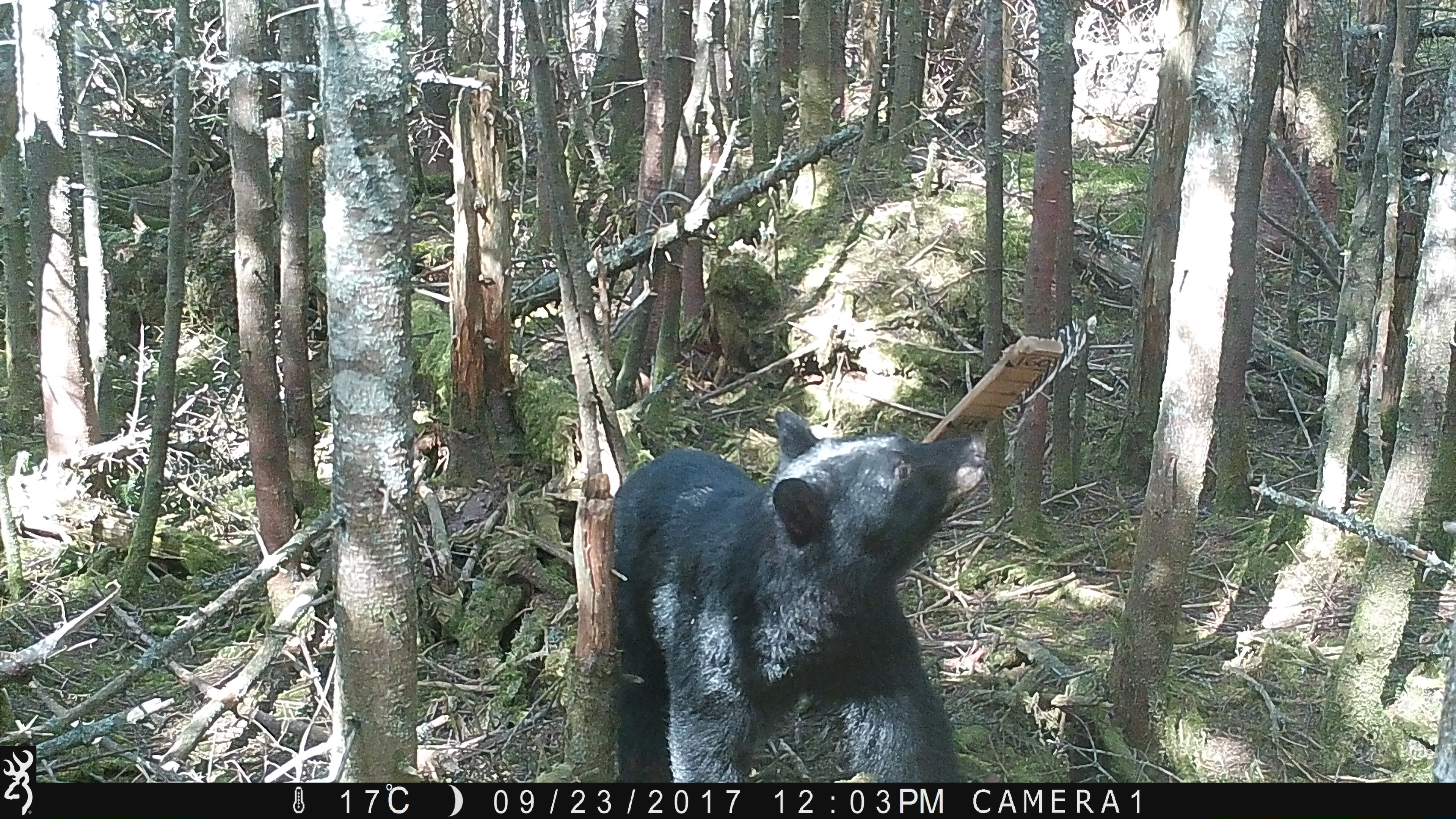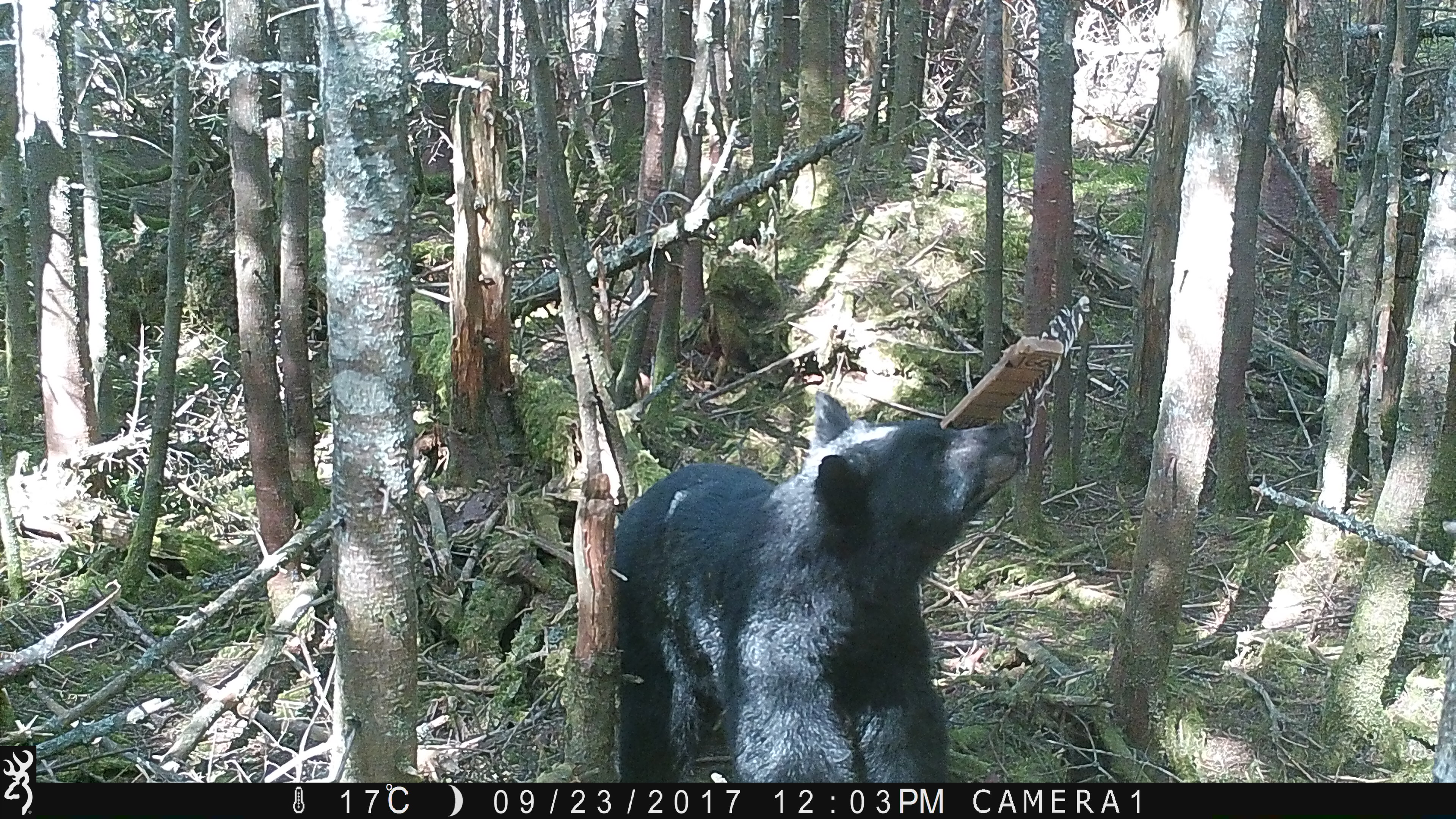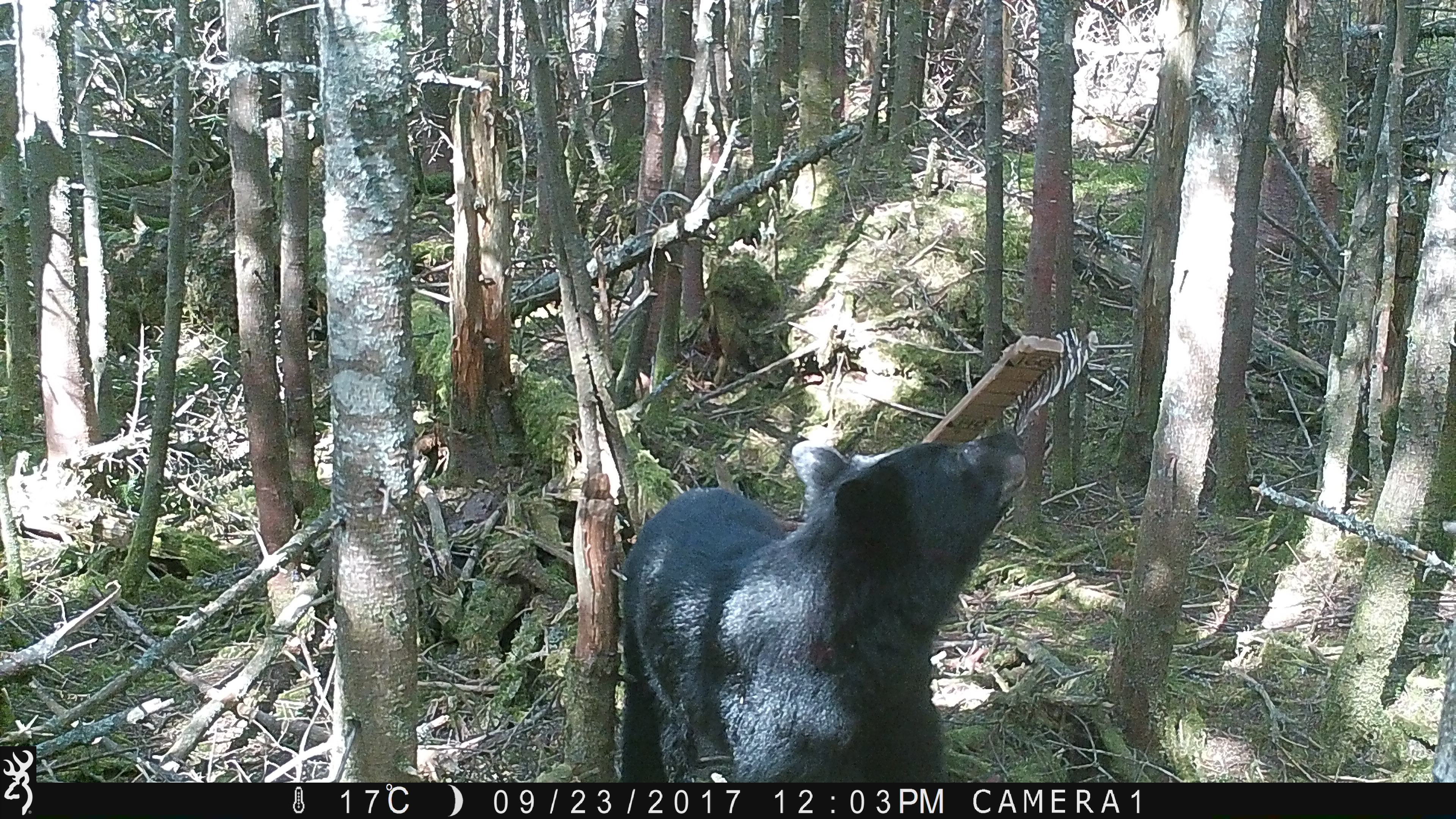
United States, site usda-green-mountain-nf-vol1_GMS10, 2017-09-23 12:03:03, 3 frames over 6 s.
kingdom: Animalia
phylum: Chordata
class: Mammalia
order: Carnivora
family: Ursidae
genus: Ursus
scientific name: Ursus americanus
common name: black bear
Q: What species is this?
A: Black bear (Ursus americanus).